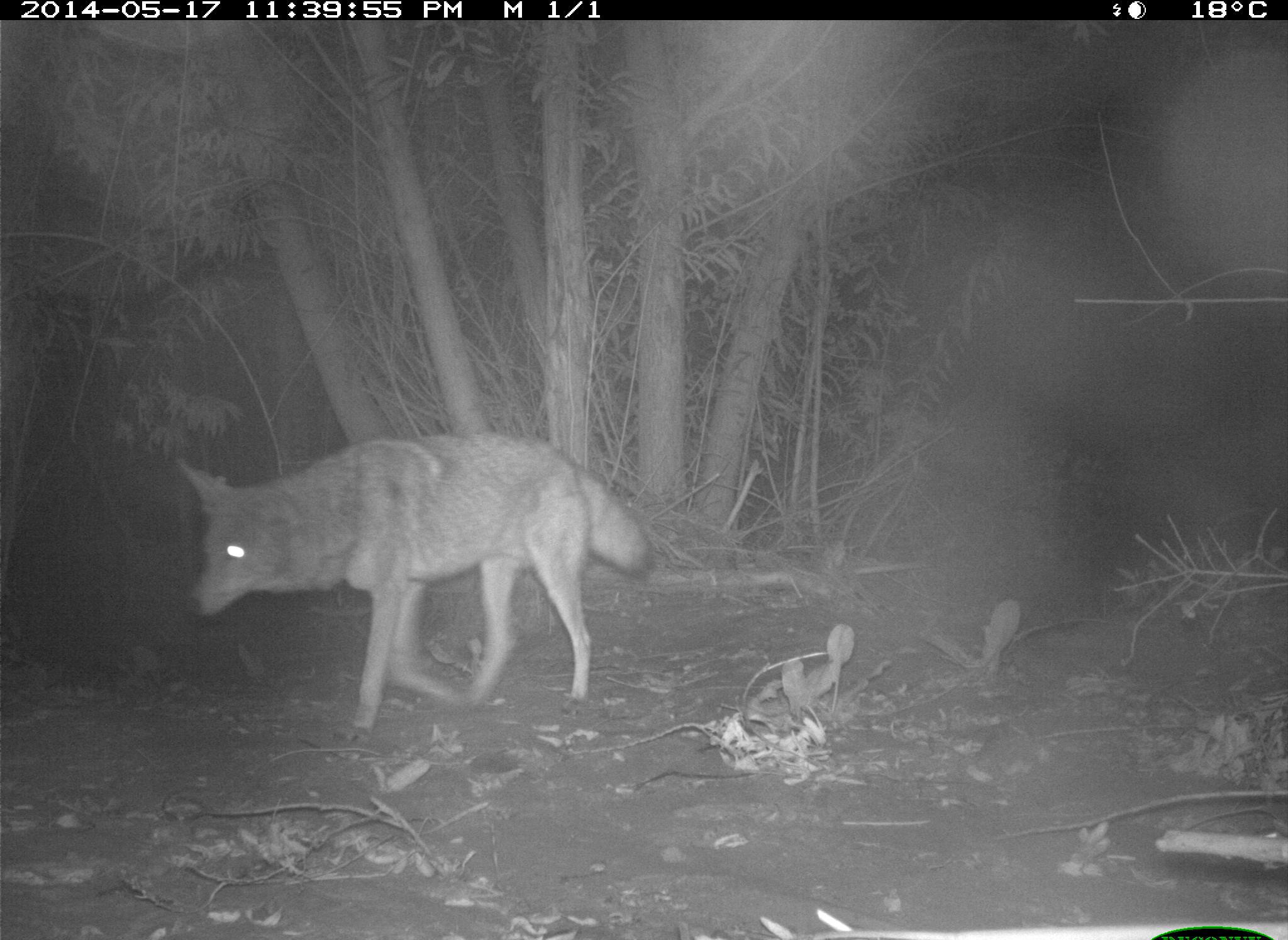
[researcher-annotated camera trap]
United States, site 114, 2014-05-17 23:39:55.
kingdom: Animalia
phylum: Chordata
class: Mammalia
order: Carnivora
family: Canidae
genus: Canis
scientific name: Canis latrans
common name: coyote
Coyote (Canis latrans).